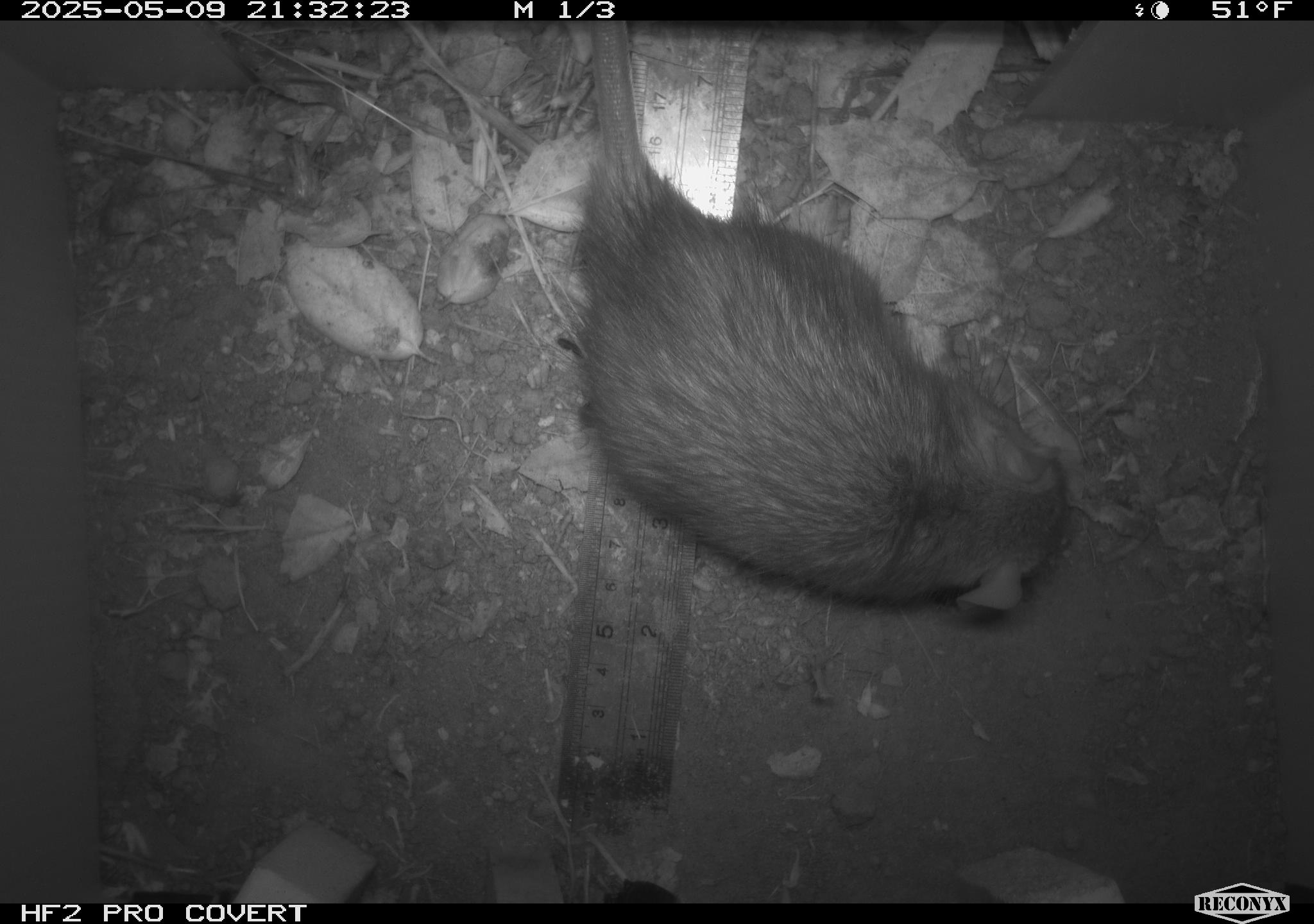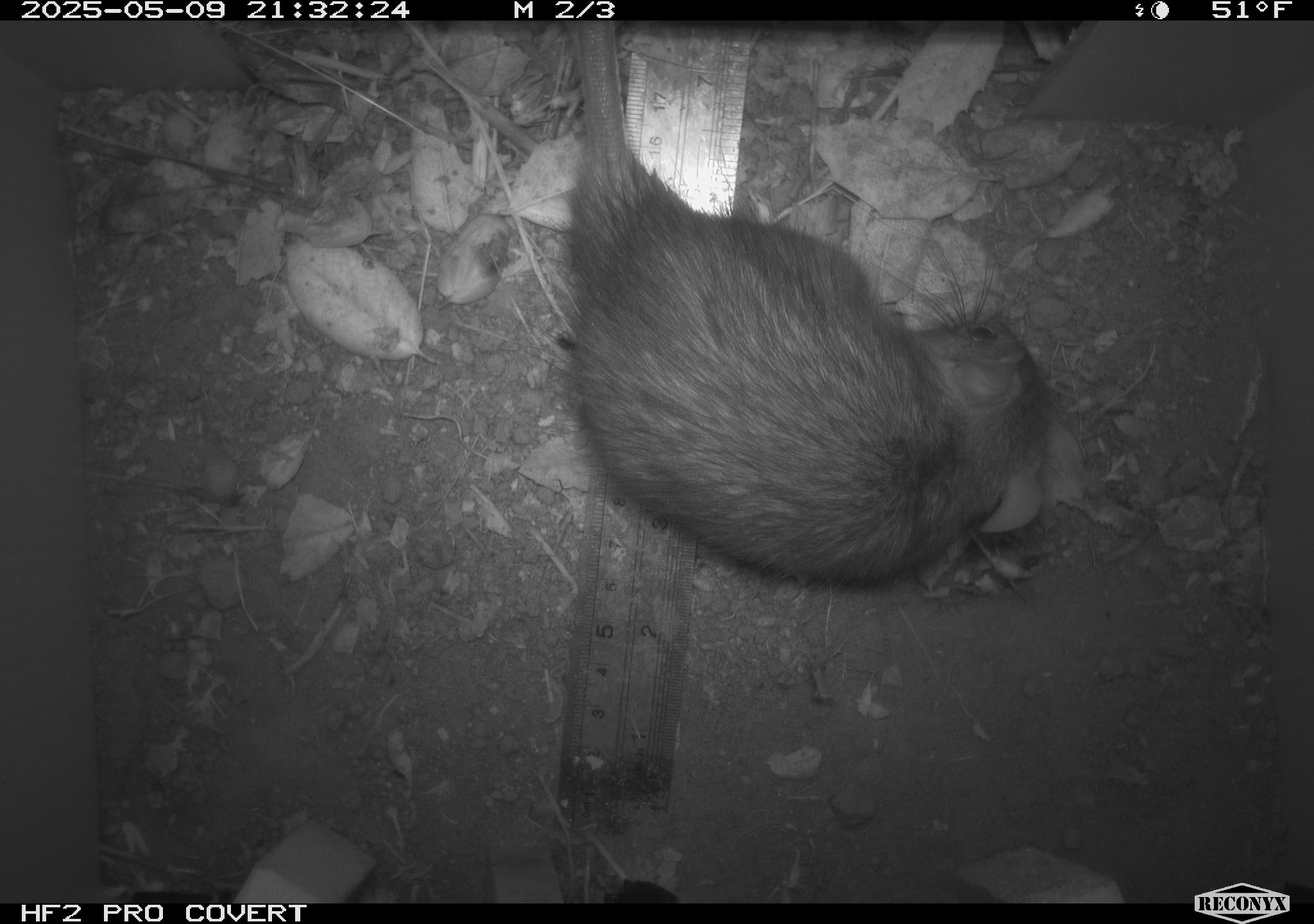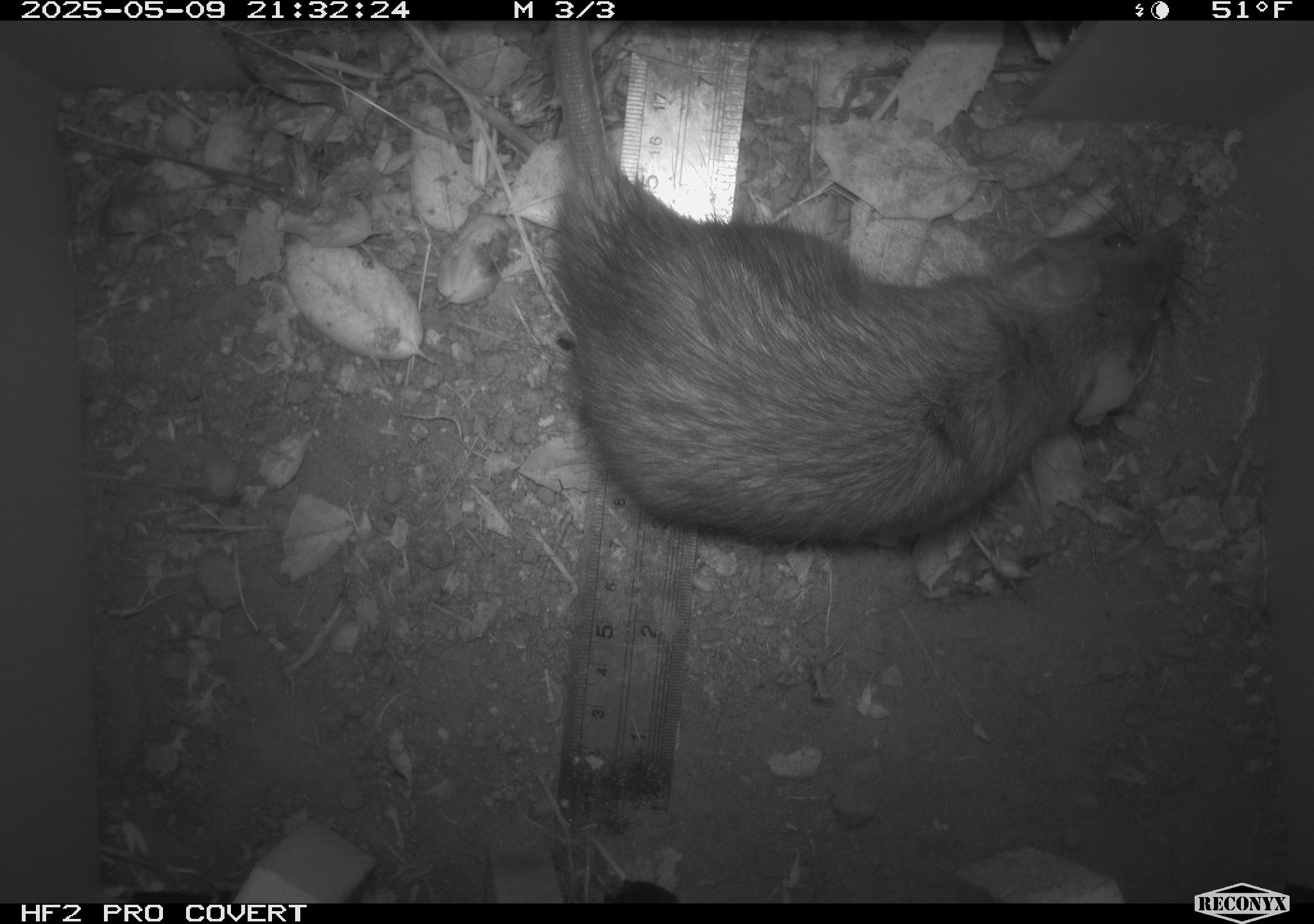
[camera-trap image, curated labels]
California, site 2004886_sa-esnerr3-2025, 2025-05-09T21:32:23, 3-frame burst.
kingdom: Animalia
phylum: Chordata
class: Mammalia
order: Rodentia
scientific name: Rodentia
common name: rodent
Rodent (Rodentia).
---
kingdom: Animalia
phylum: Chordata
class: Mammalia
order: Rodentia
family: Muridae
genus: Rattus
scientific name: Rattus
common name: rat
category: rattus species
Rattus species (rat) (Rattus).